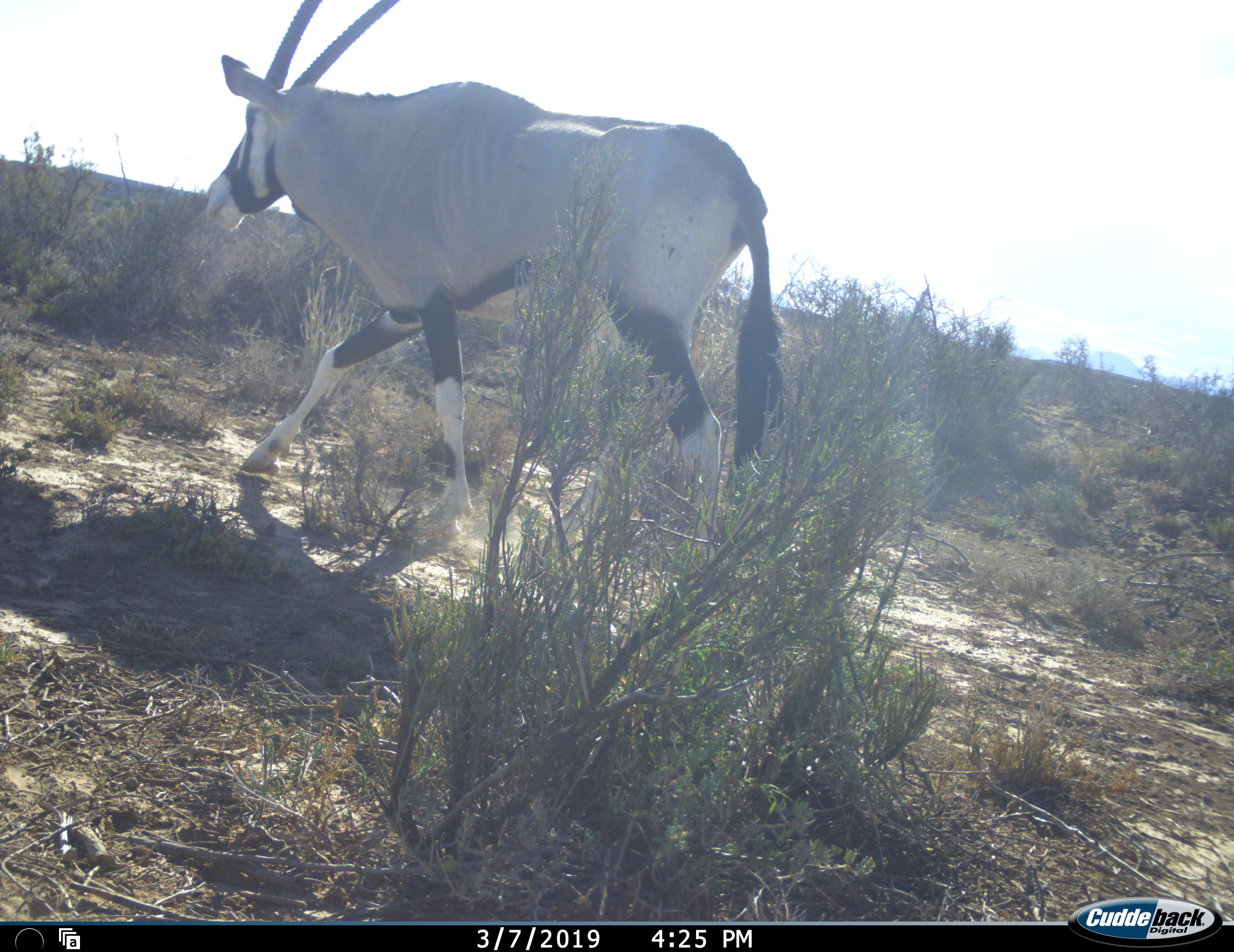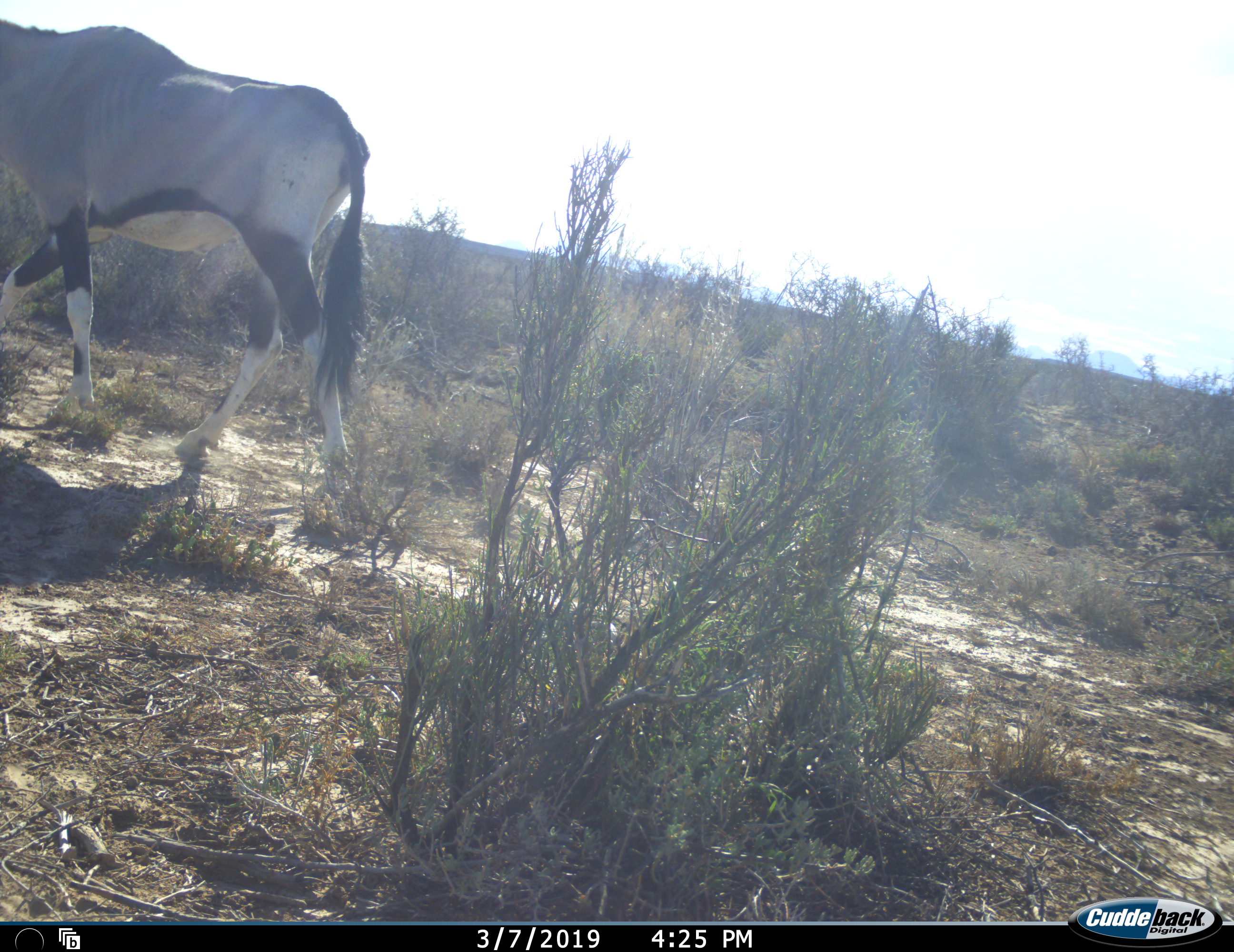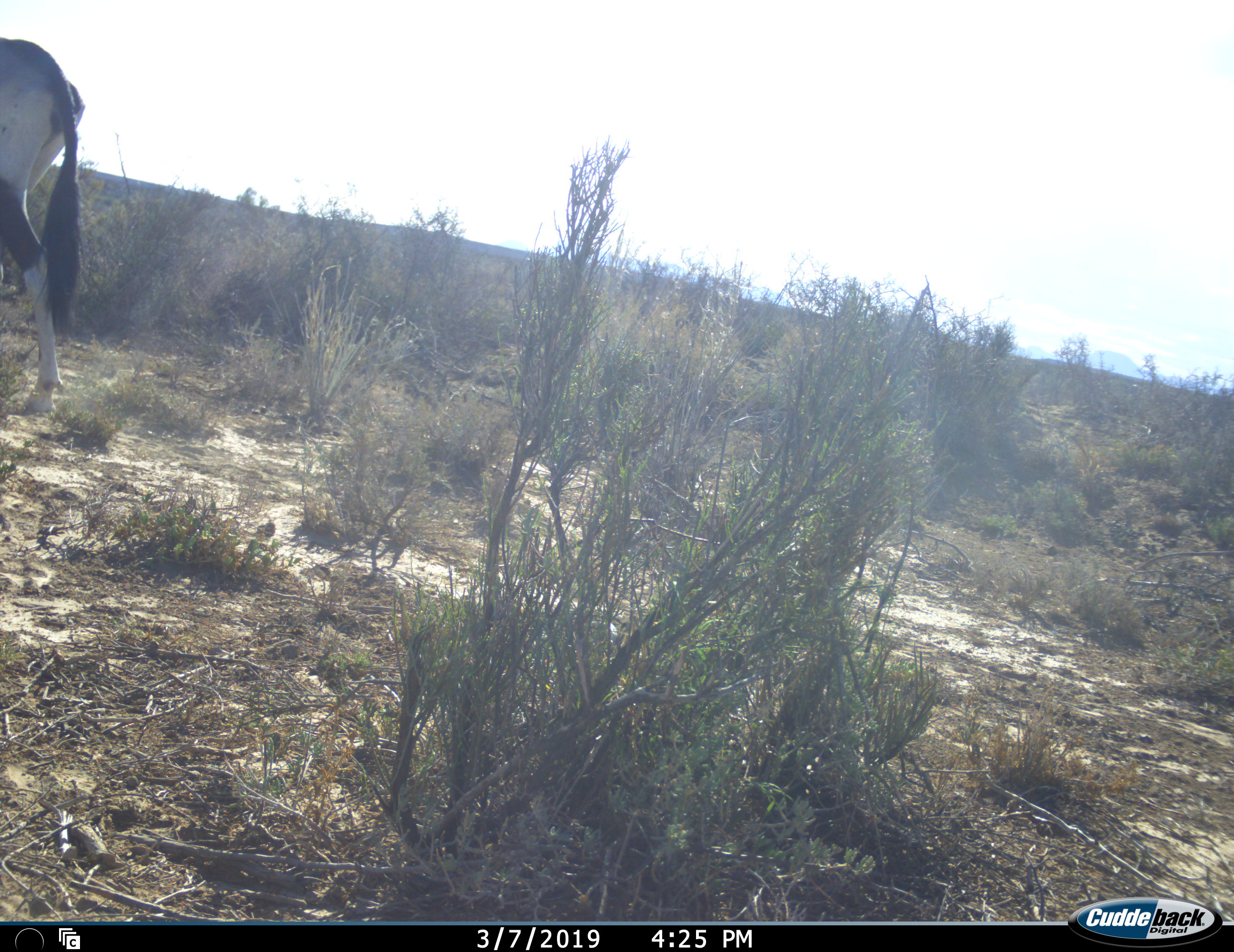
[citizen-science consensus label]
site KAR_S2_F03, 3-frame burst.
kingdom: Animalia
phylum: Chordata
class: Mammalia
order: Artiodactyla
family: Bovidae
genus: Oryx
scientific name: Oryx gazella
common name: gemsbok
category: oryx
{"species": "oryx (gemsbok) (Oryx gazella)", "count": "1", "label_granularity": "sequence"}